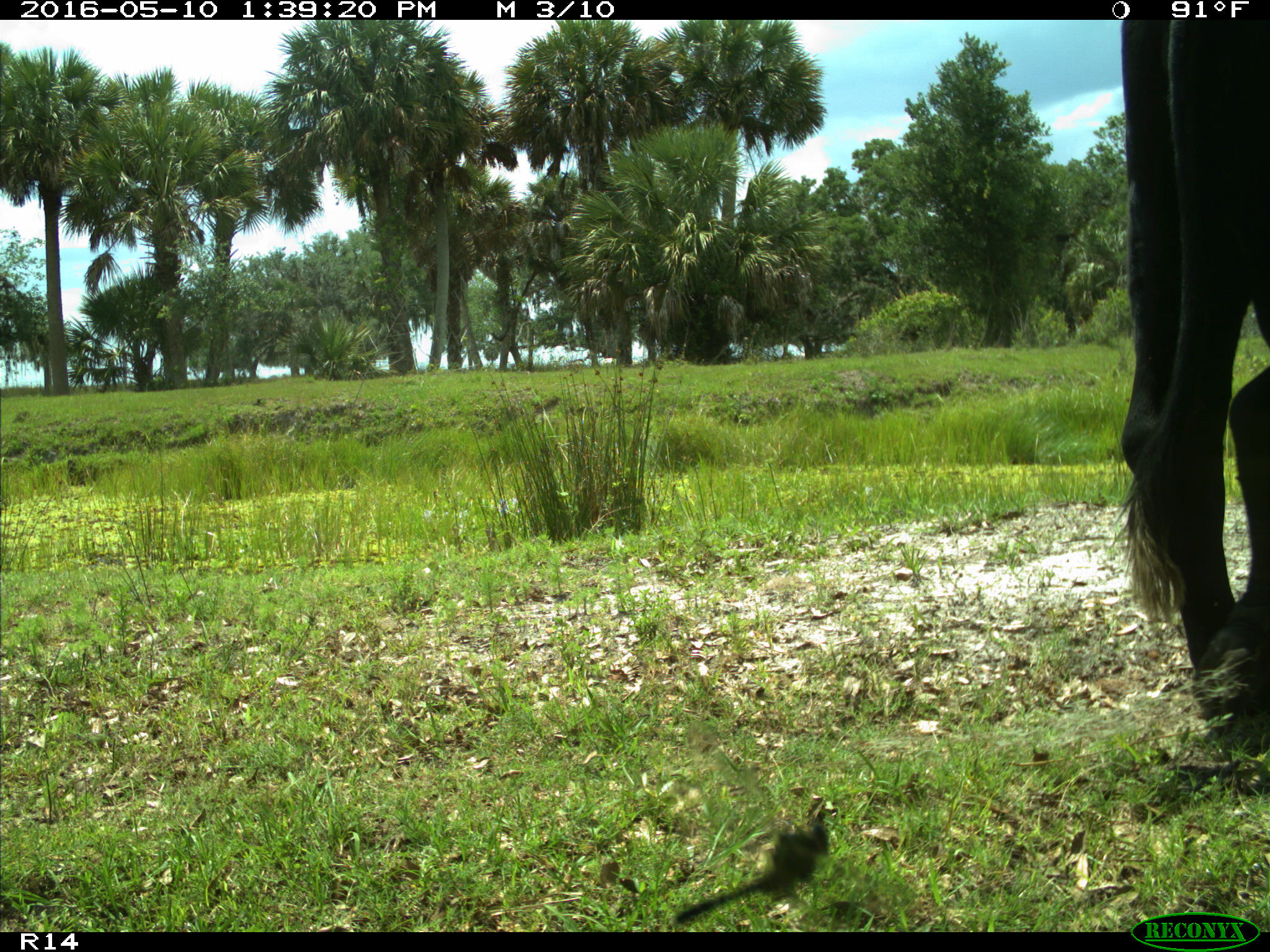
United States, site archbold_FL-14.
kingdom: Animalia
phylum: Chordata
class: Mammalia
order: Artiodactyla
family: Bovidae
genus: Bos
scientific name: Bos taurus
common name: domestic cow